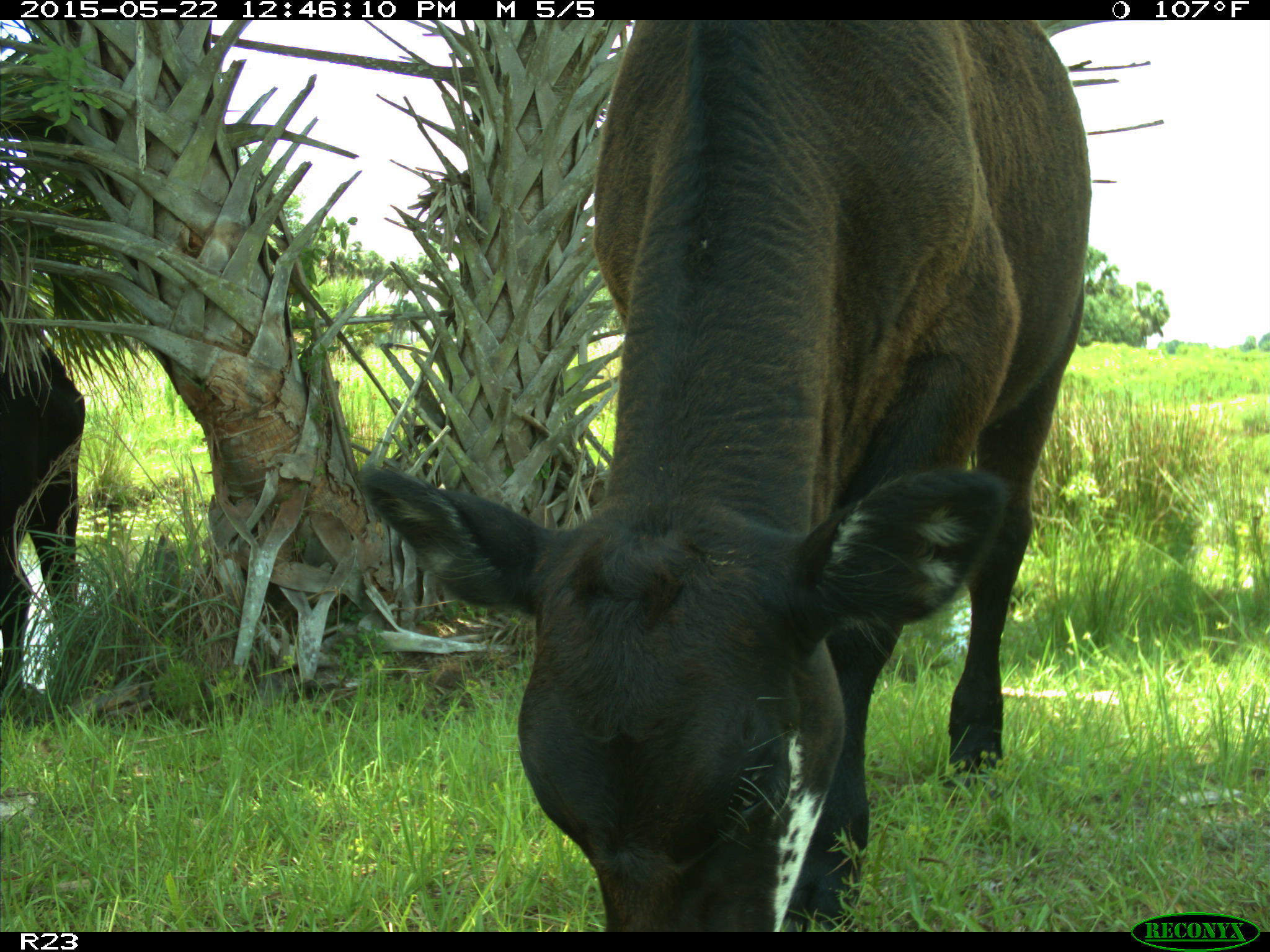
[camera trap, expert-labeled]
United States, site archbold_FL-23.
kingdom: Animalia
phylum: Chordata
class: Mammalia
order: Artiodactyla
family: Bovidae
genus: Bos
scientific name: Bos taurus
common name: domestic cow